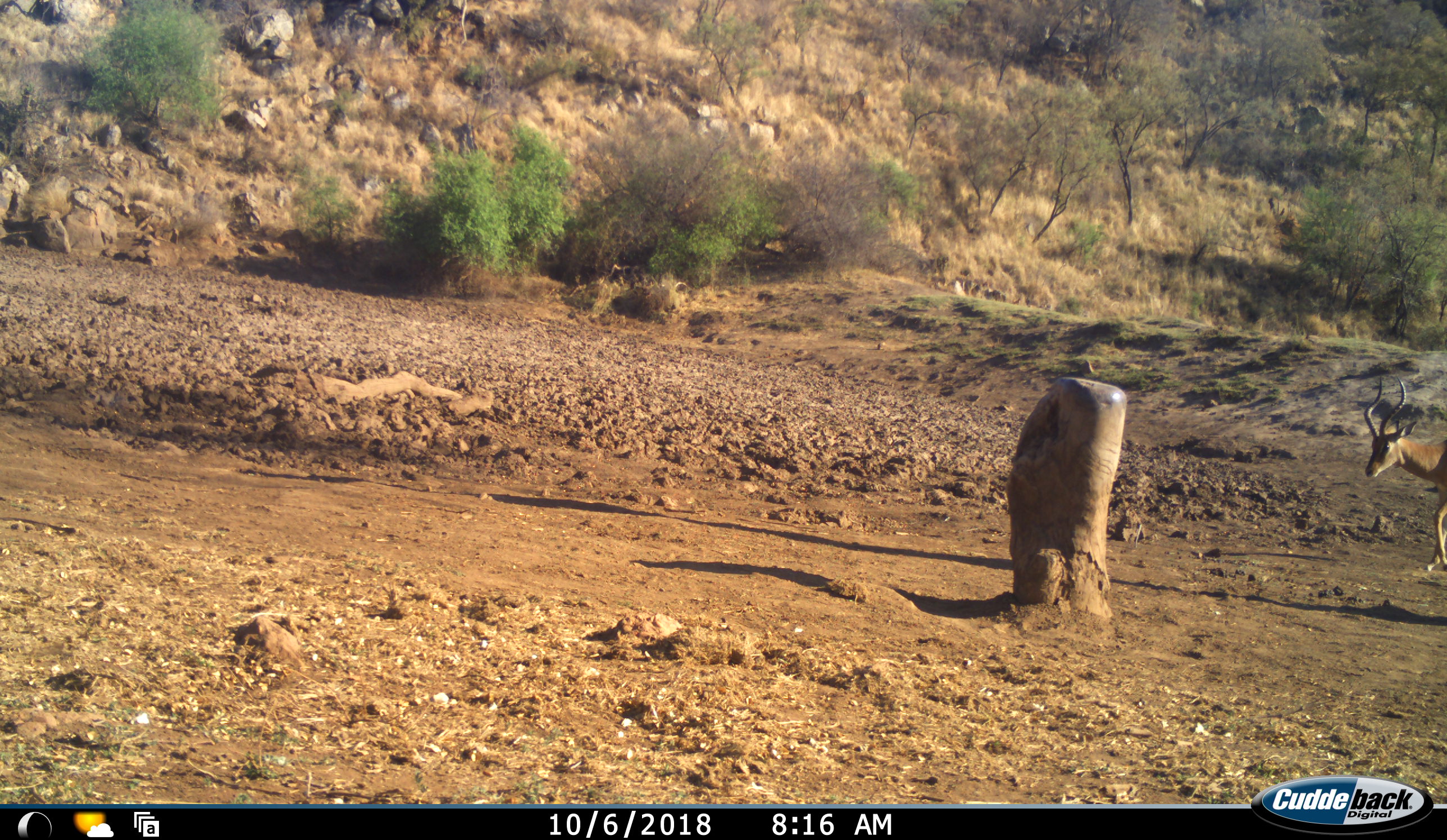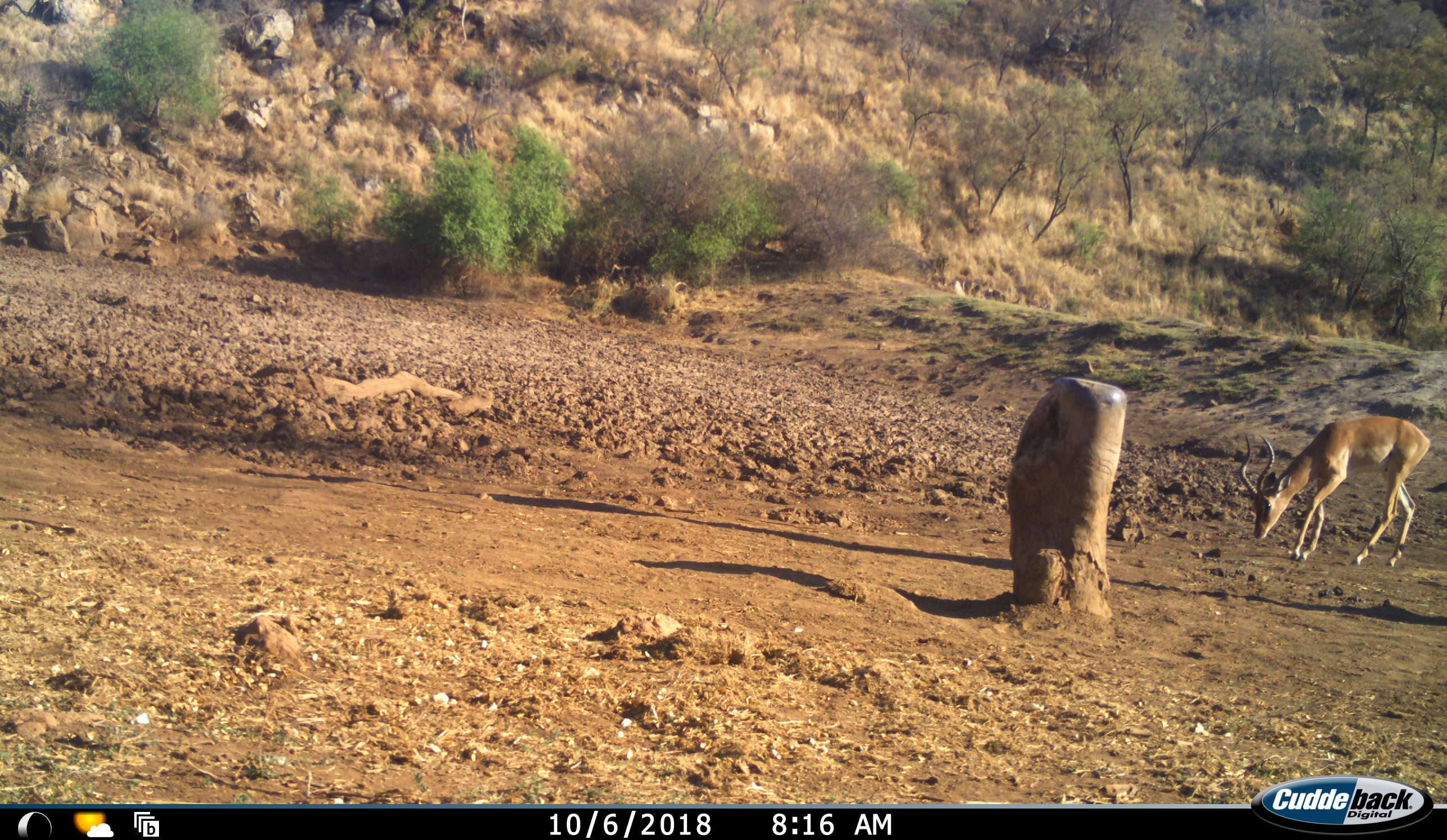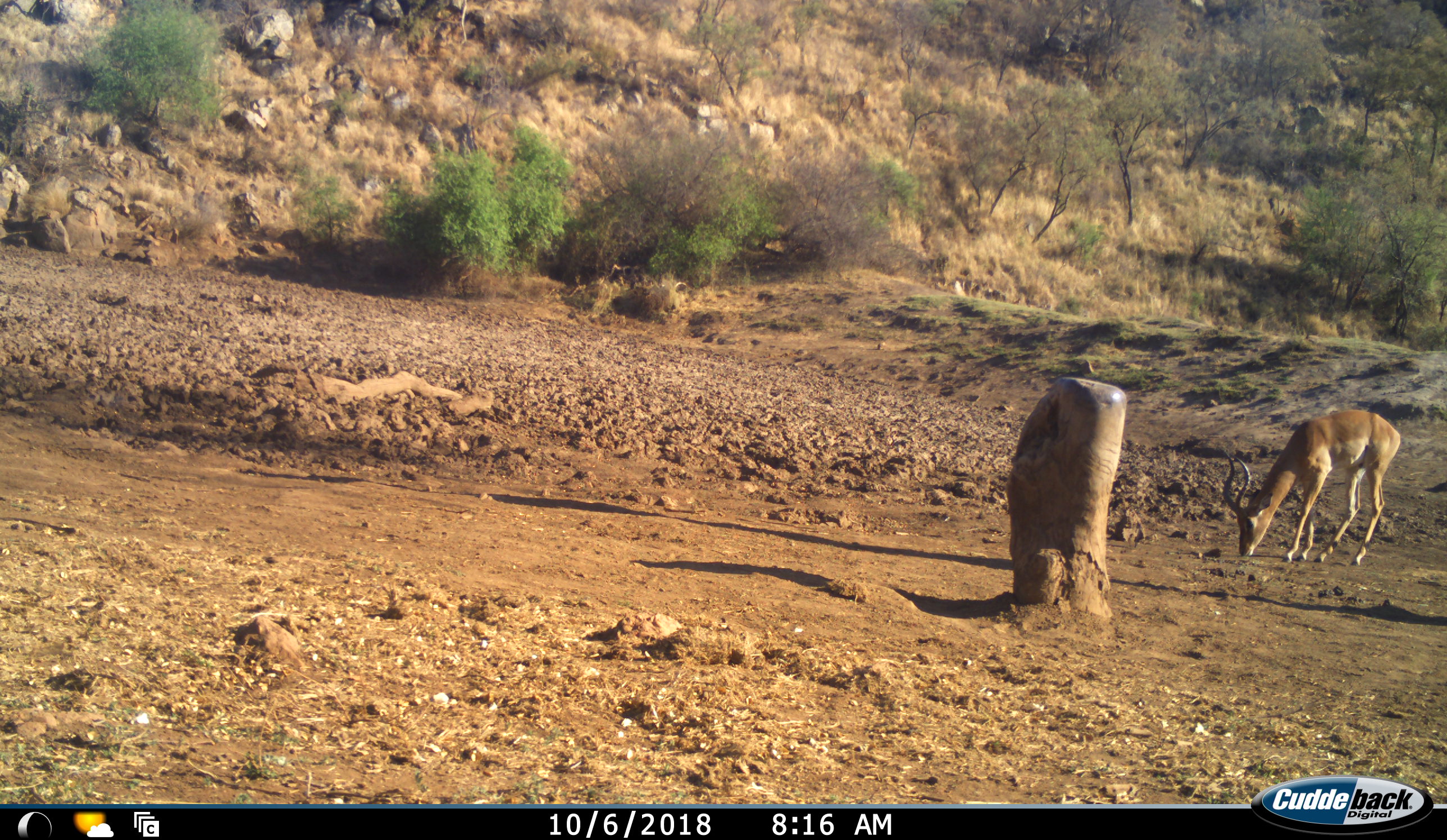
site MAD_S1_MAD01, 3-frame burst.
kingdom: Animalia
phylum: Chordata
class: Mammalia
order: Artiodactyla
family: Bovidae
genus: Aepyceros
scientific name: Aepyceros melampus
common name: impala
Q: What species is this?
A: Impala (Aepyceros melampus).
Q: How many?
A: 1.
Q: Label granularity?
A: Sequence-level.